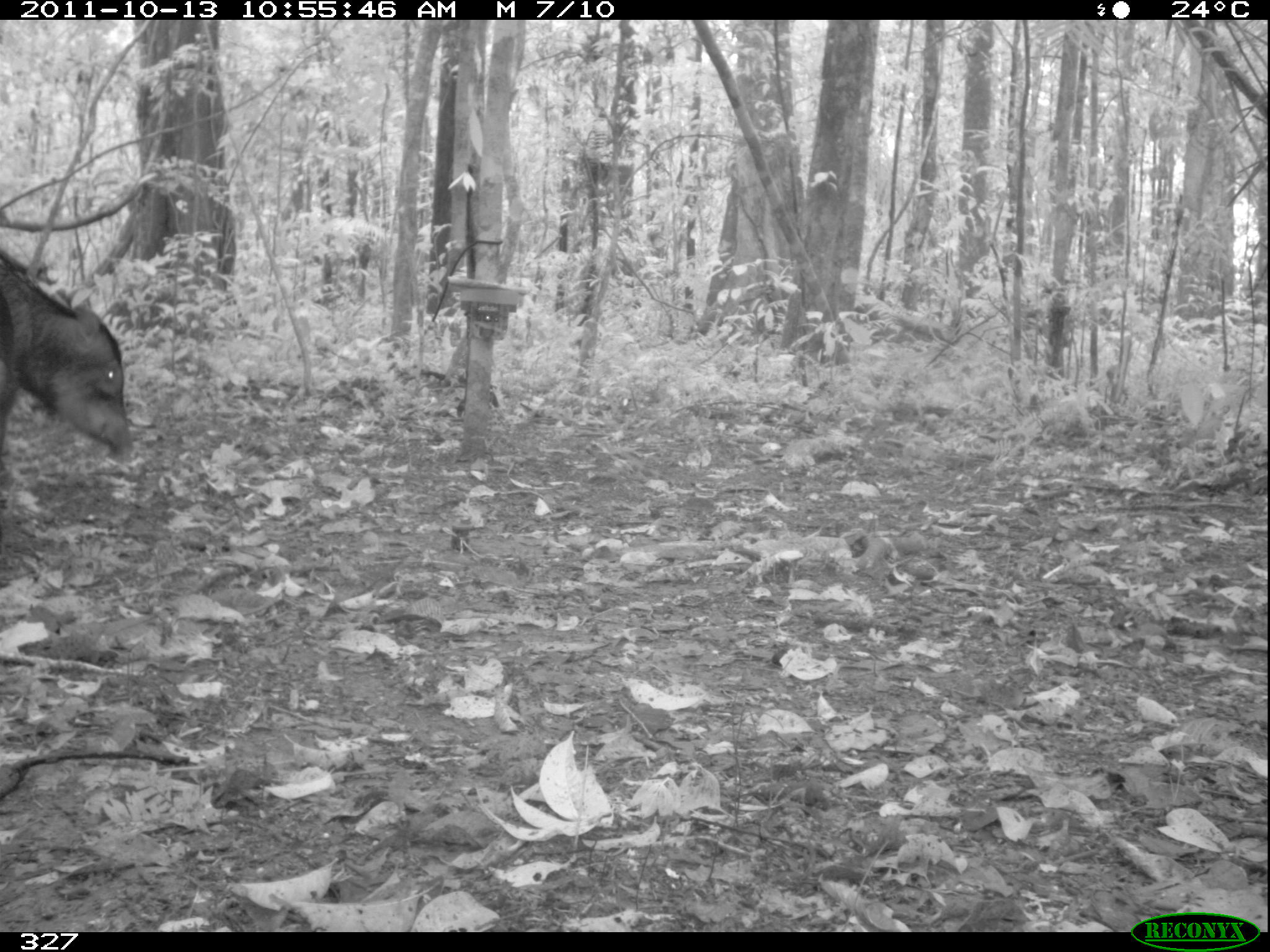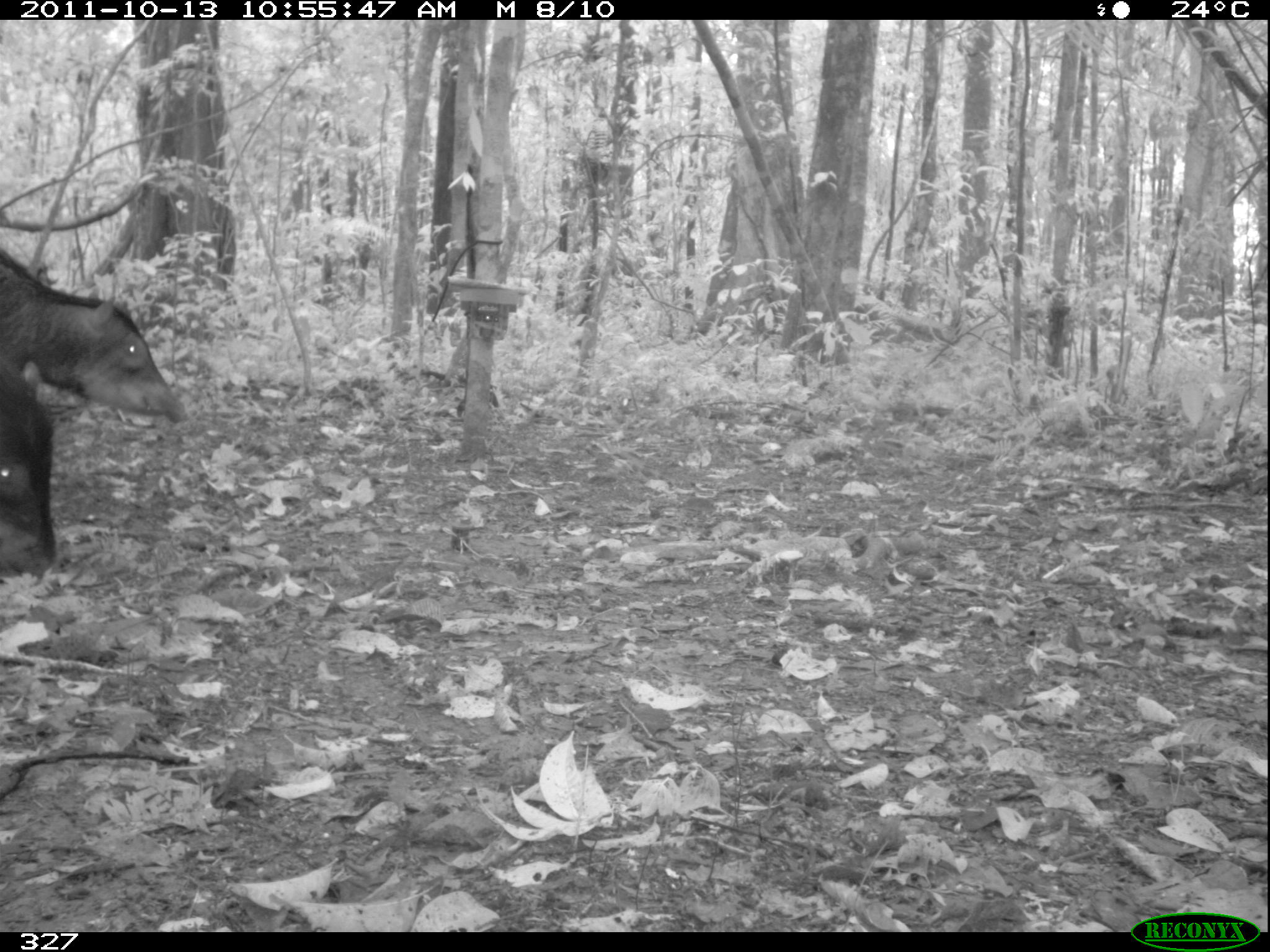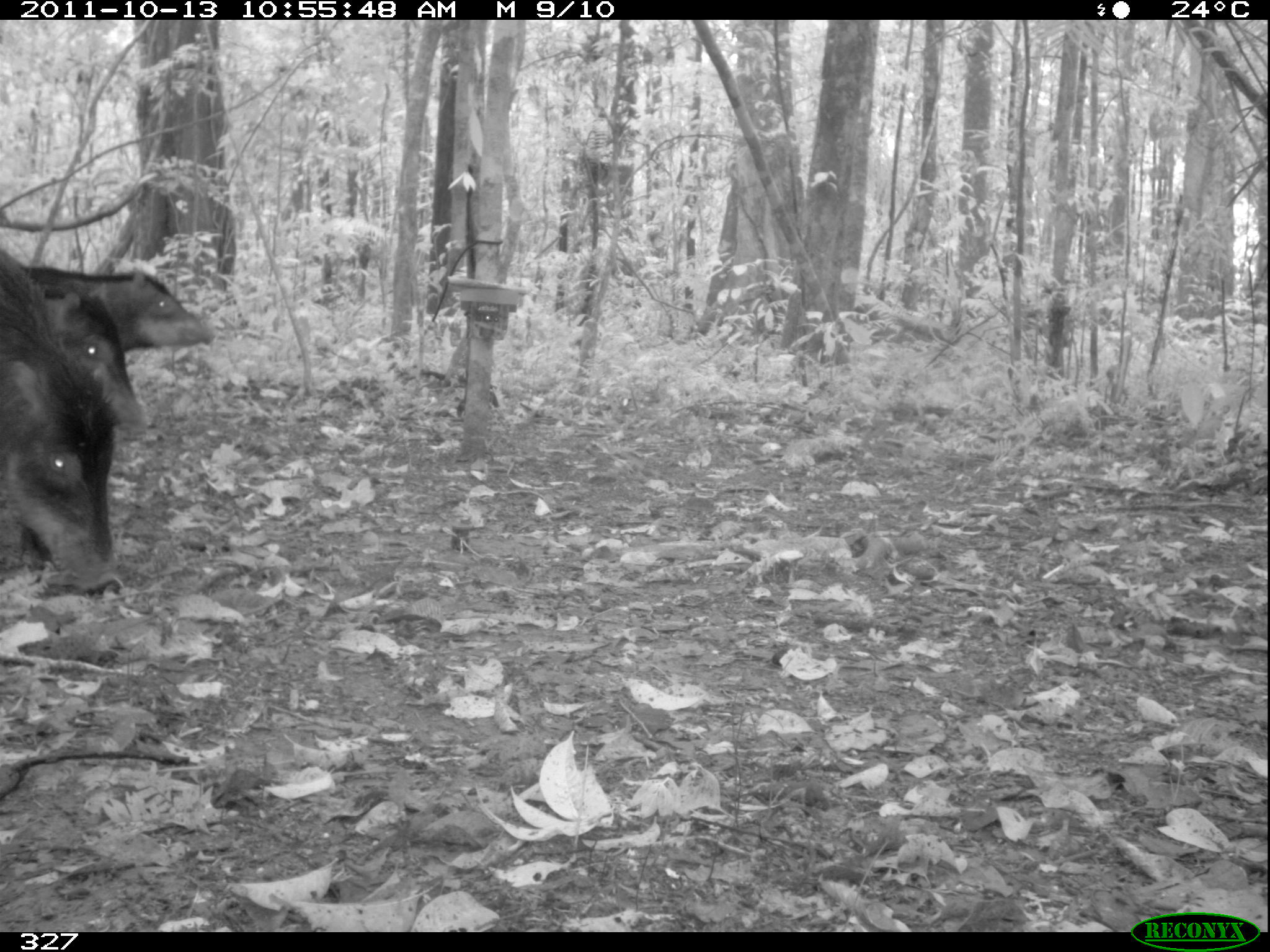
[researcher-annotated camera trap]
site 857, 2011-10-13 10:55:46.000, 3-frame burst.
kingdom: Animalia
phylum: Chordata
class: Mammalia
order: Artiodactyla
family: Tayassuidae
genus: Tayassu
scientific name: Tayassu pecari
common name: white-lipped peccary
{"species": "Tayassu pecari (white-lipped peccary)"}